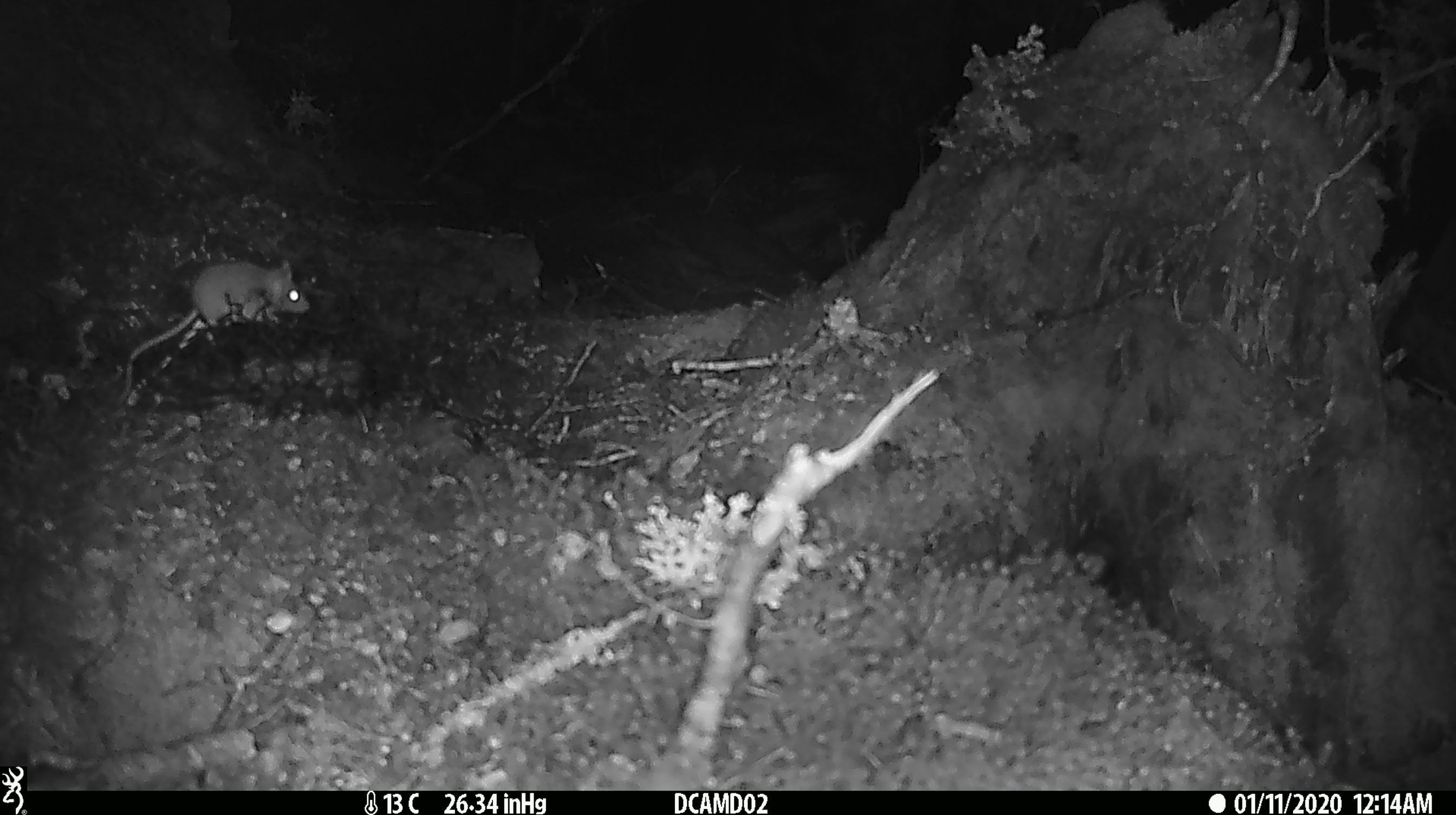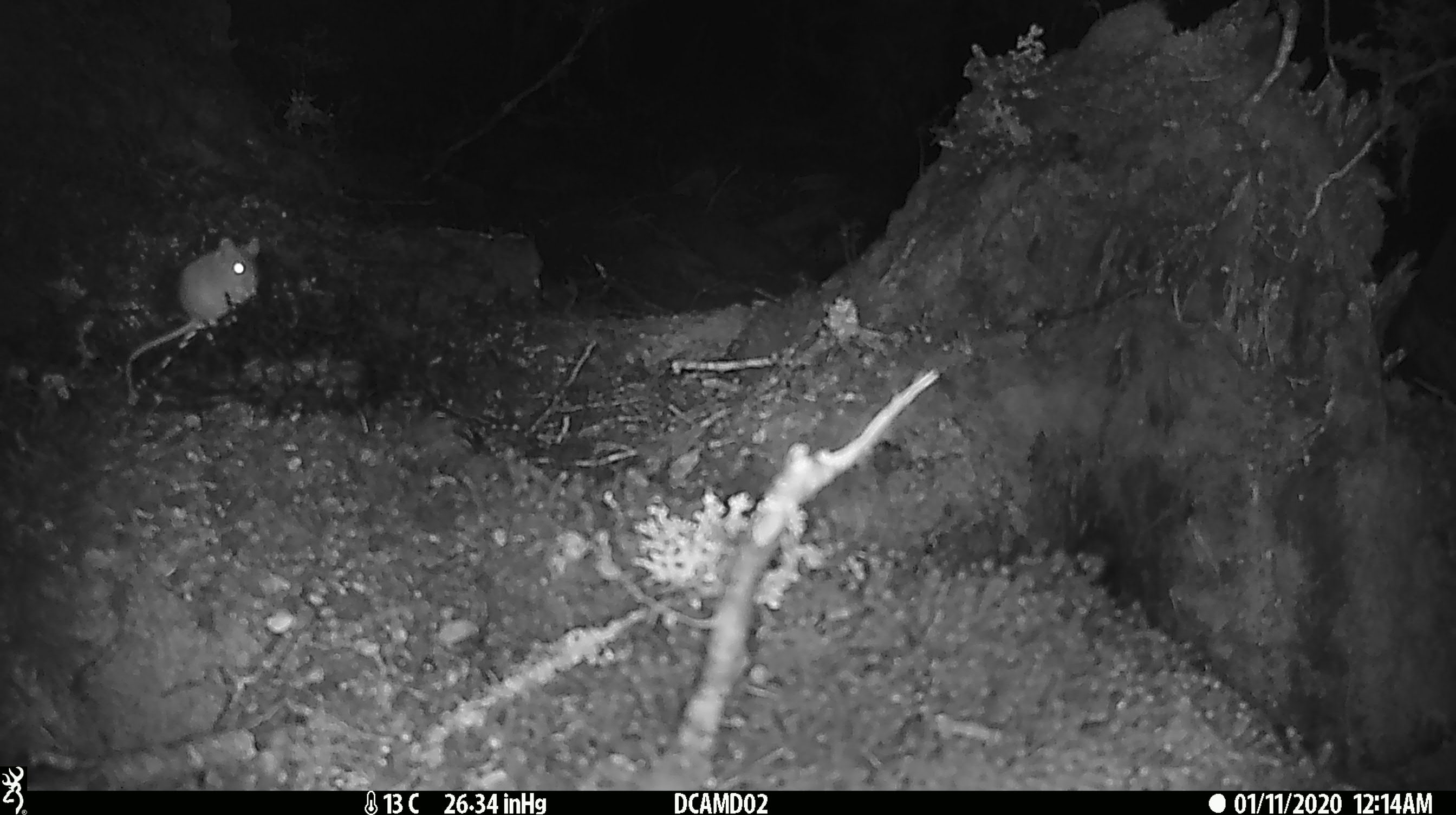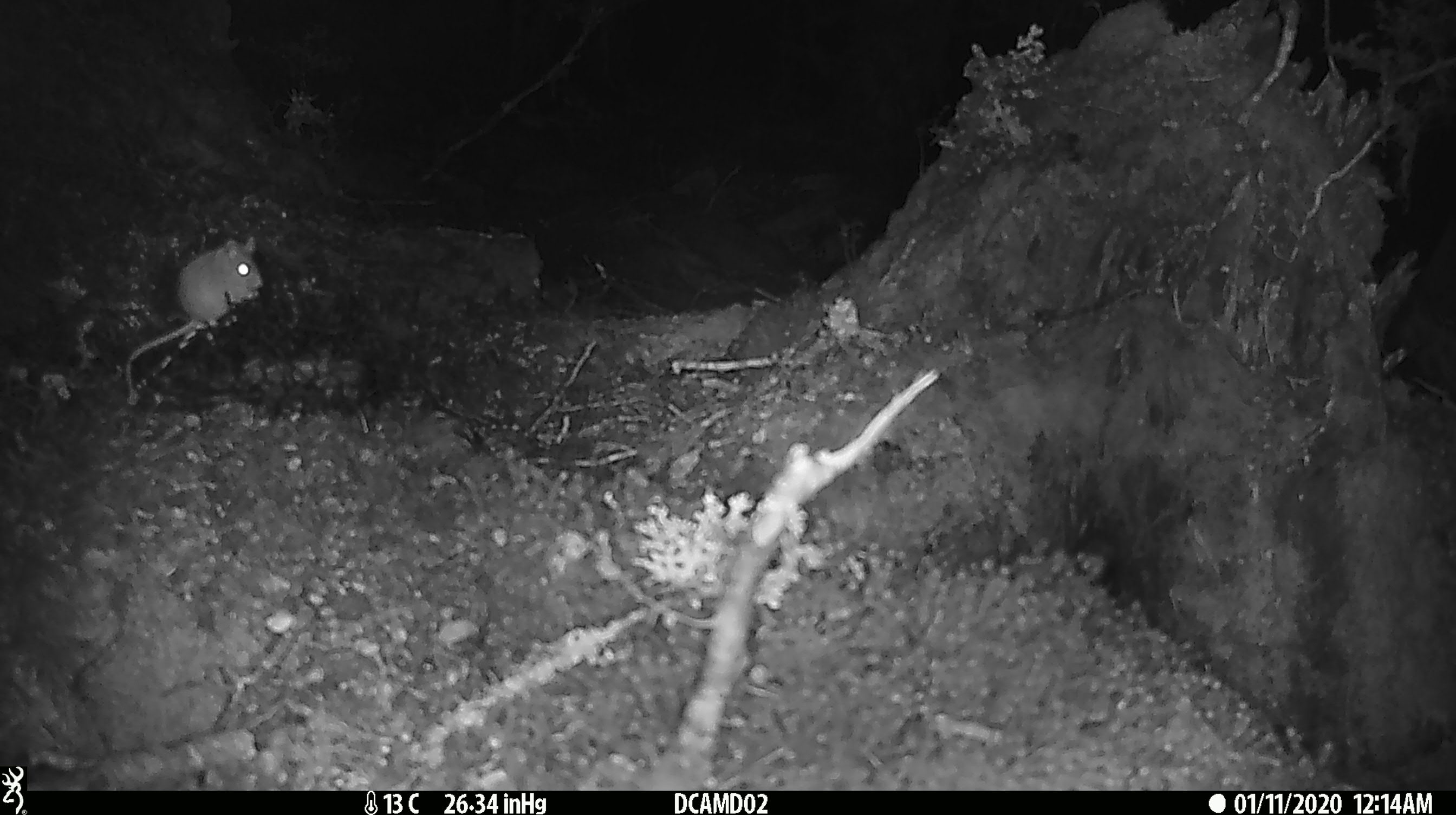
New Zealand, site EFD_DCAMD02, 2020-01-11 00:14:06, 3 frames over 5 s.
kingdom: Animalia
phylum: Chordata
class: Mammalia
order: Rodentia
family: Muridae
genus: Mus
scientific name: Mus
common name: mouse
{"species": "mouse (Mus)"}